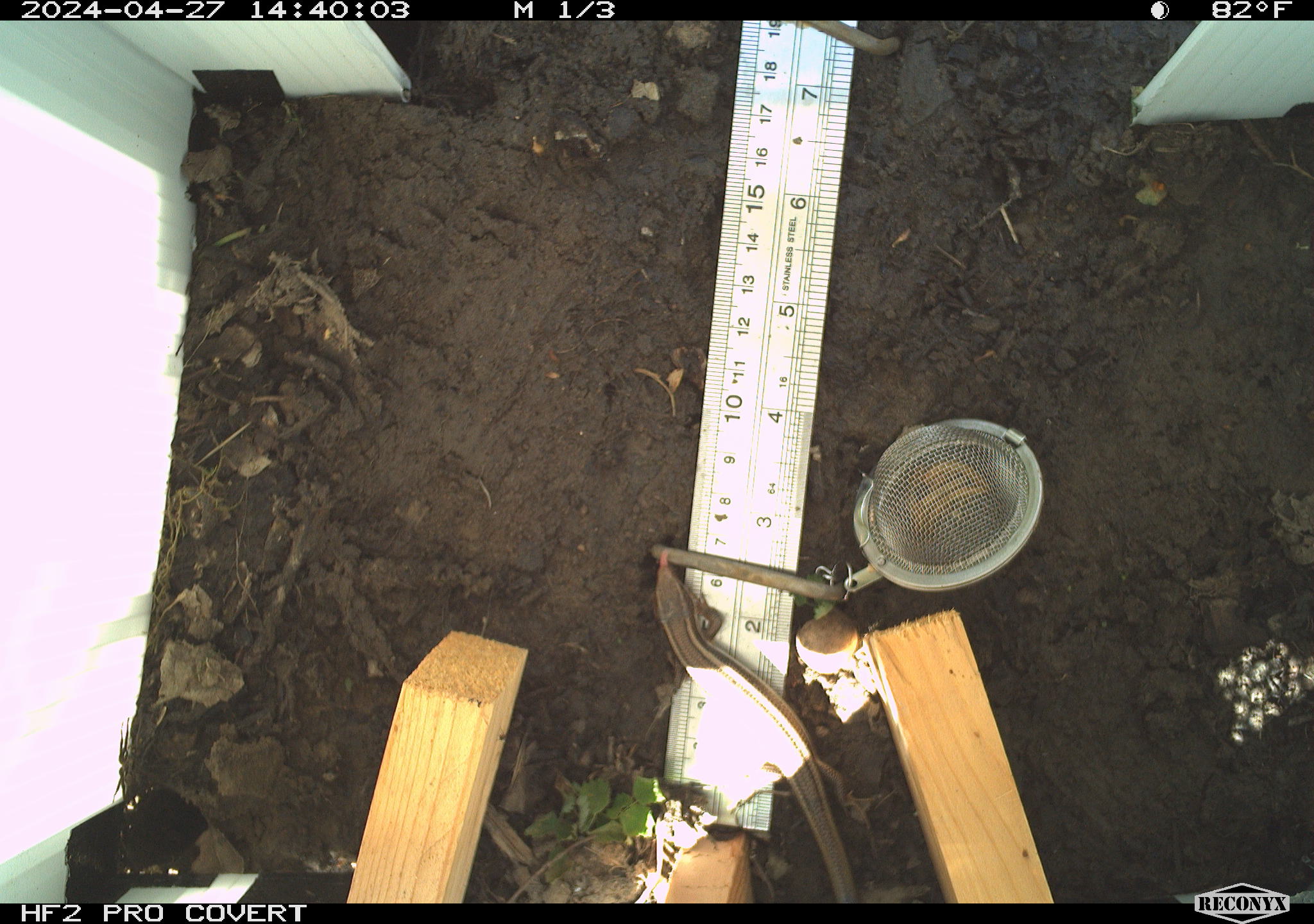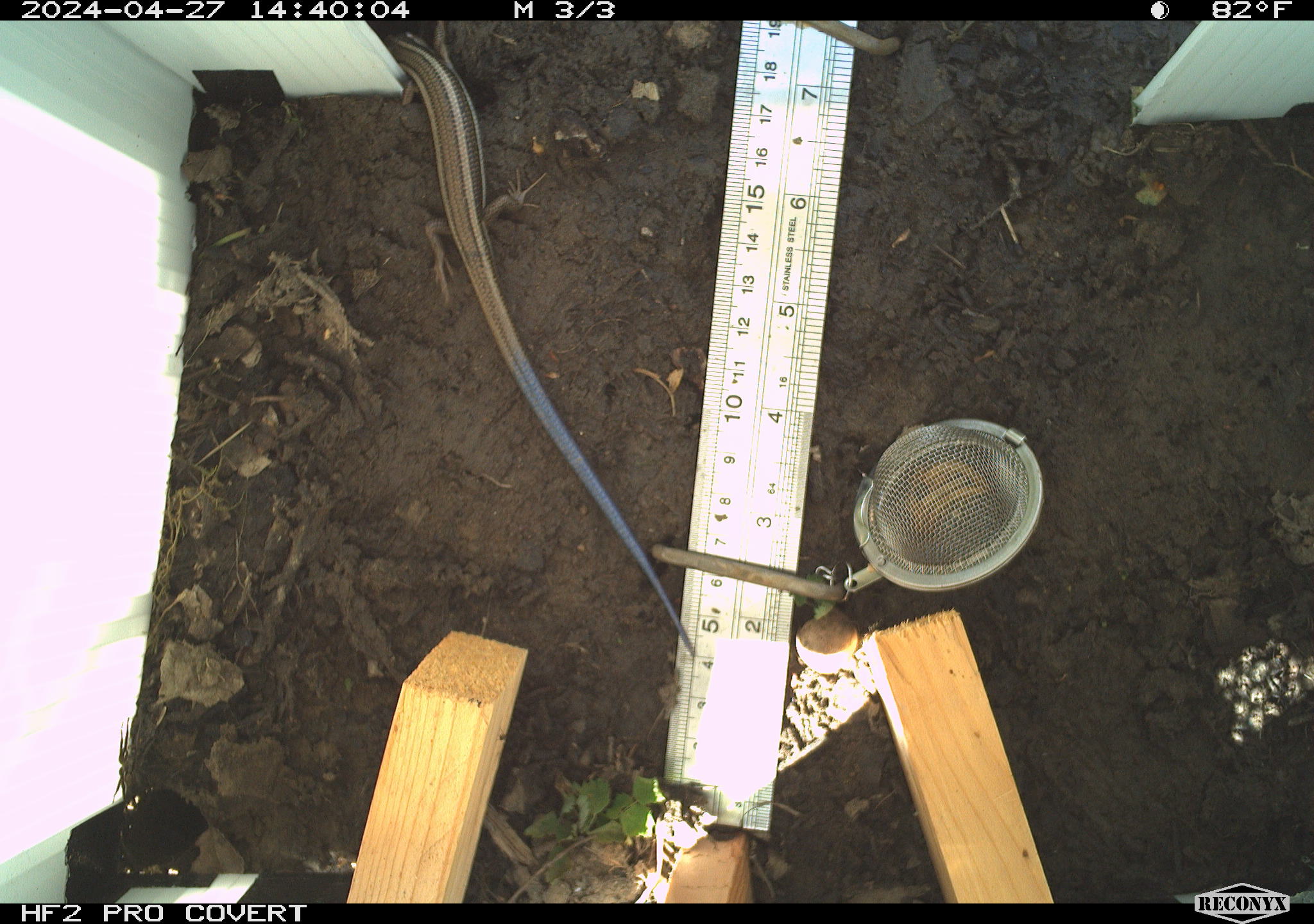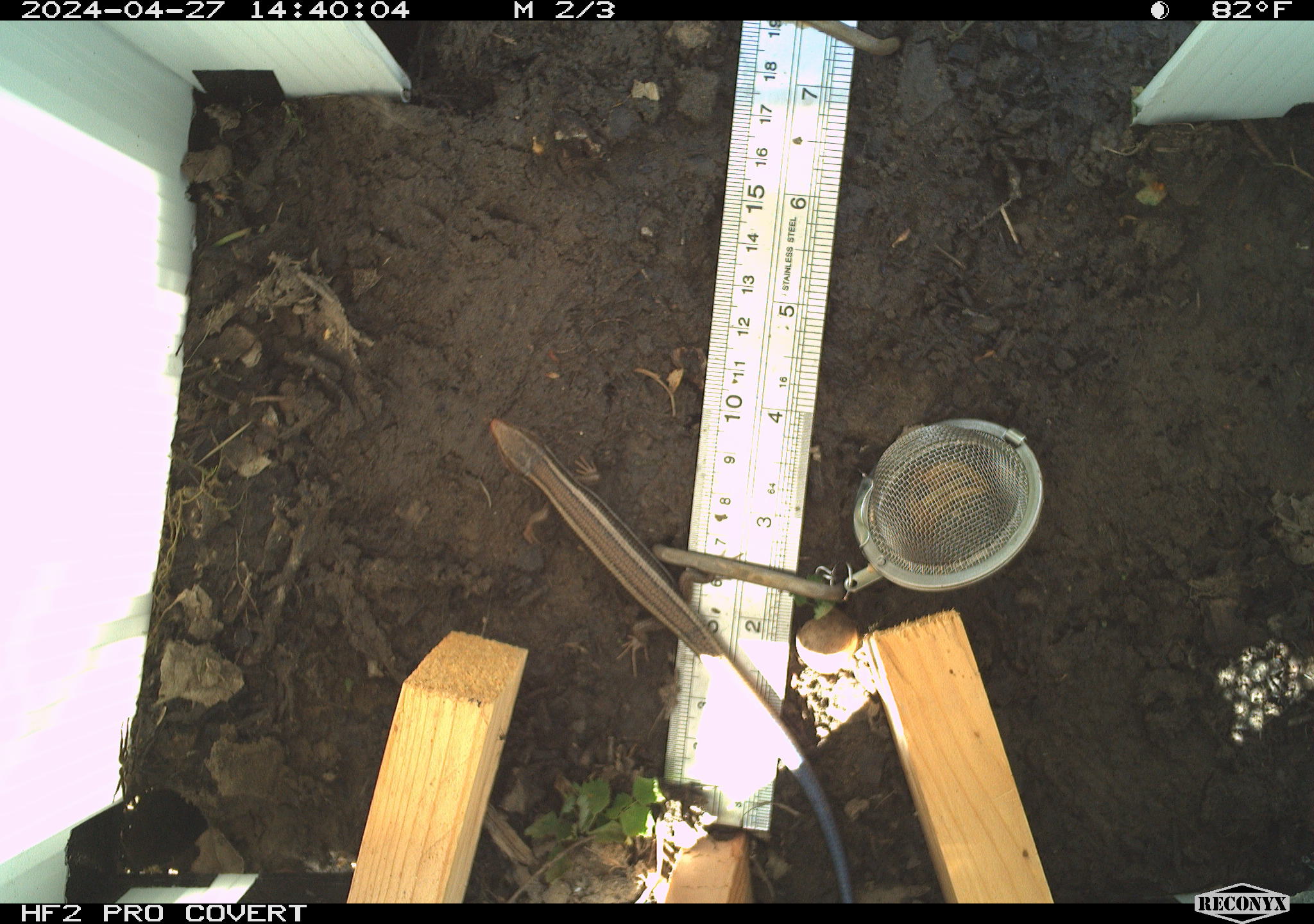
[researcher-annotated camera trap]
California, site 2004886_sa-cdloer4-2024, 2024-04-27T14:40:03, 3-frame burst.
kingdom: Animalia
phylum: Chordata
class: Reptilia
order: Squamata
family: Scincidae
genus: Plestiodon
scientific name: Plestiodon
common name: blue-tailed skinks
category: plestiodon species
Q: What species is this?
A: Plestiodon species (blue-tailed skinks) (Plestiodon).